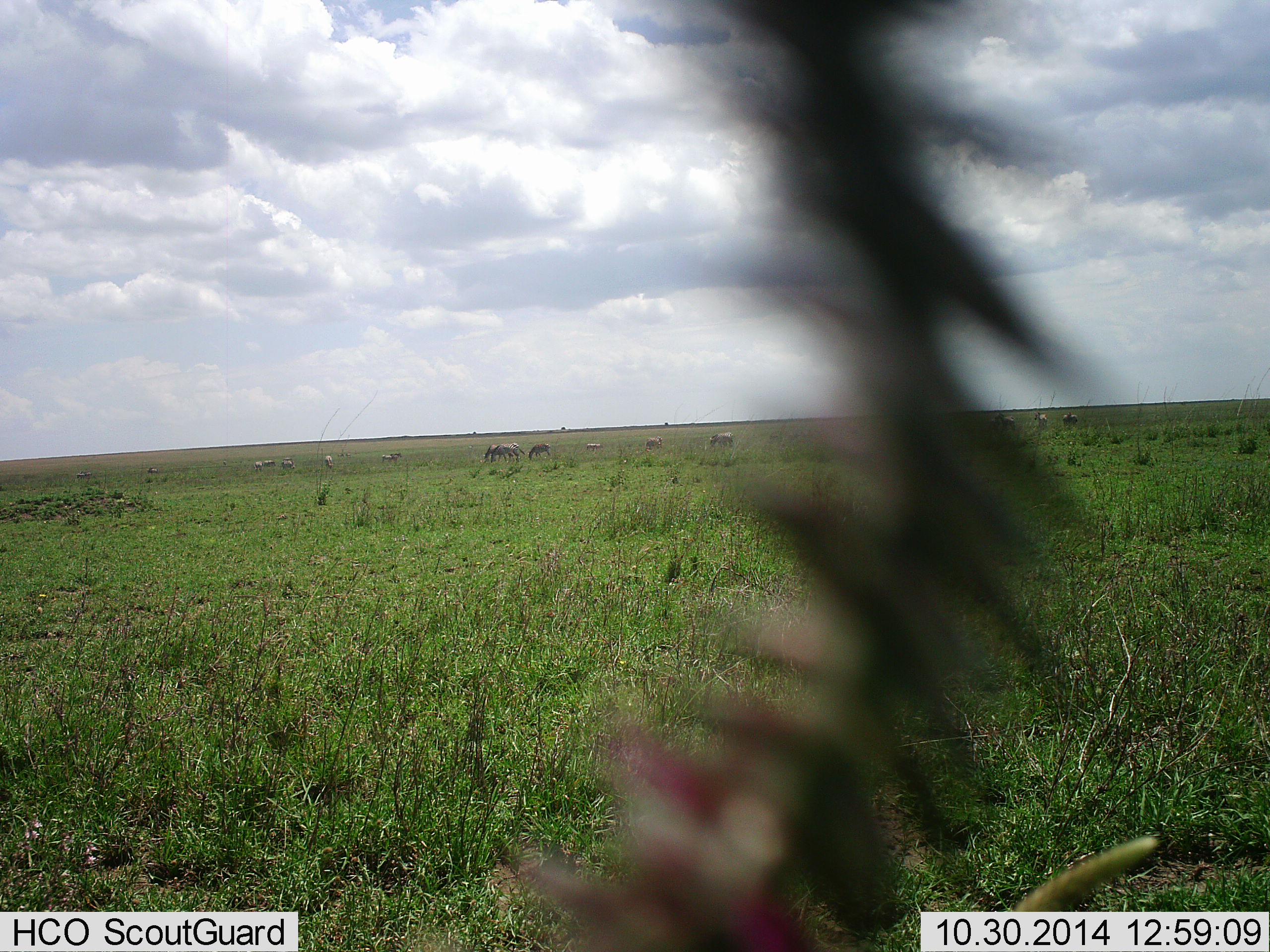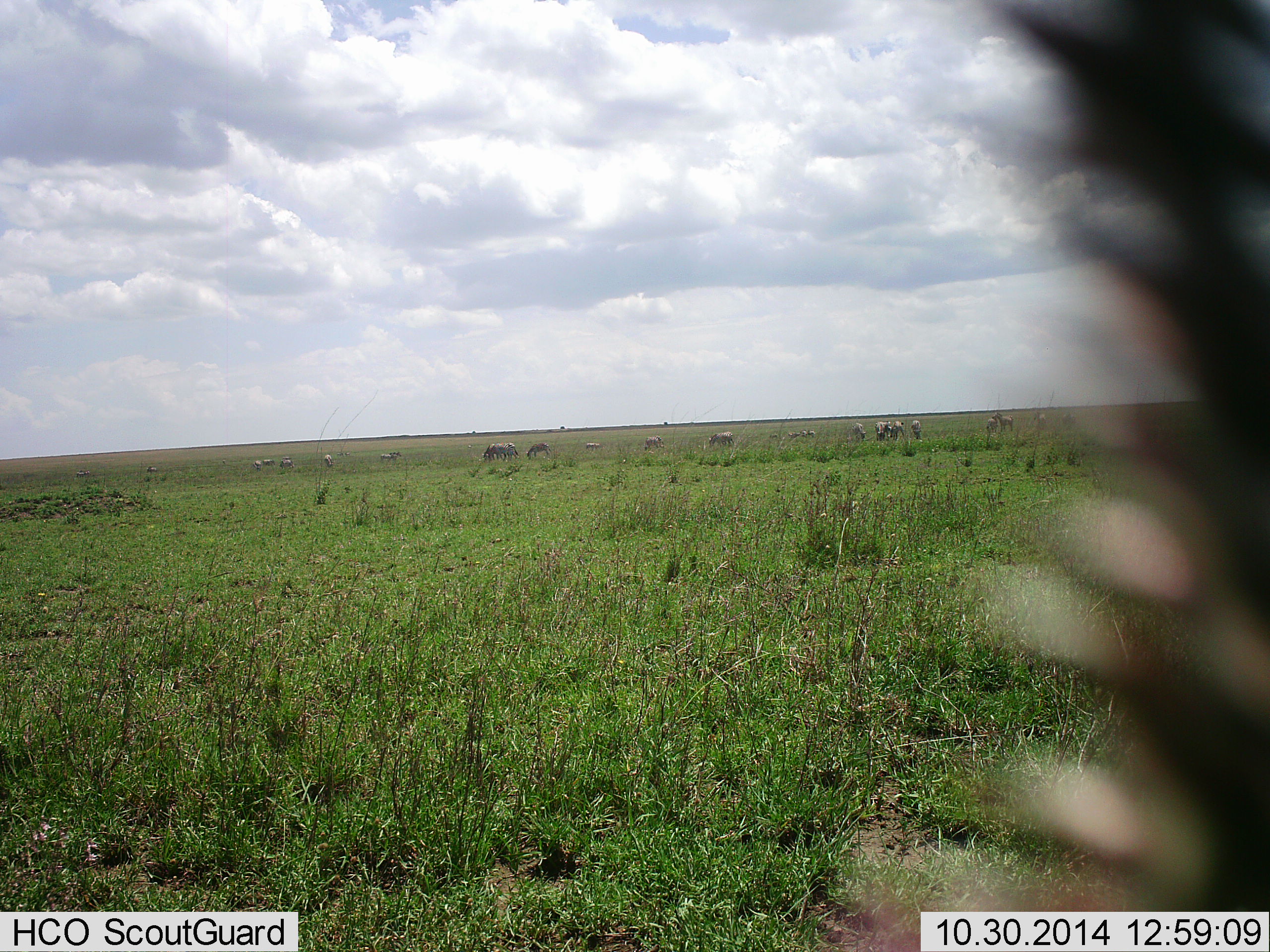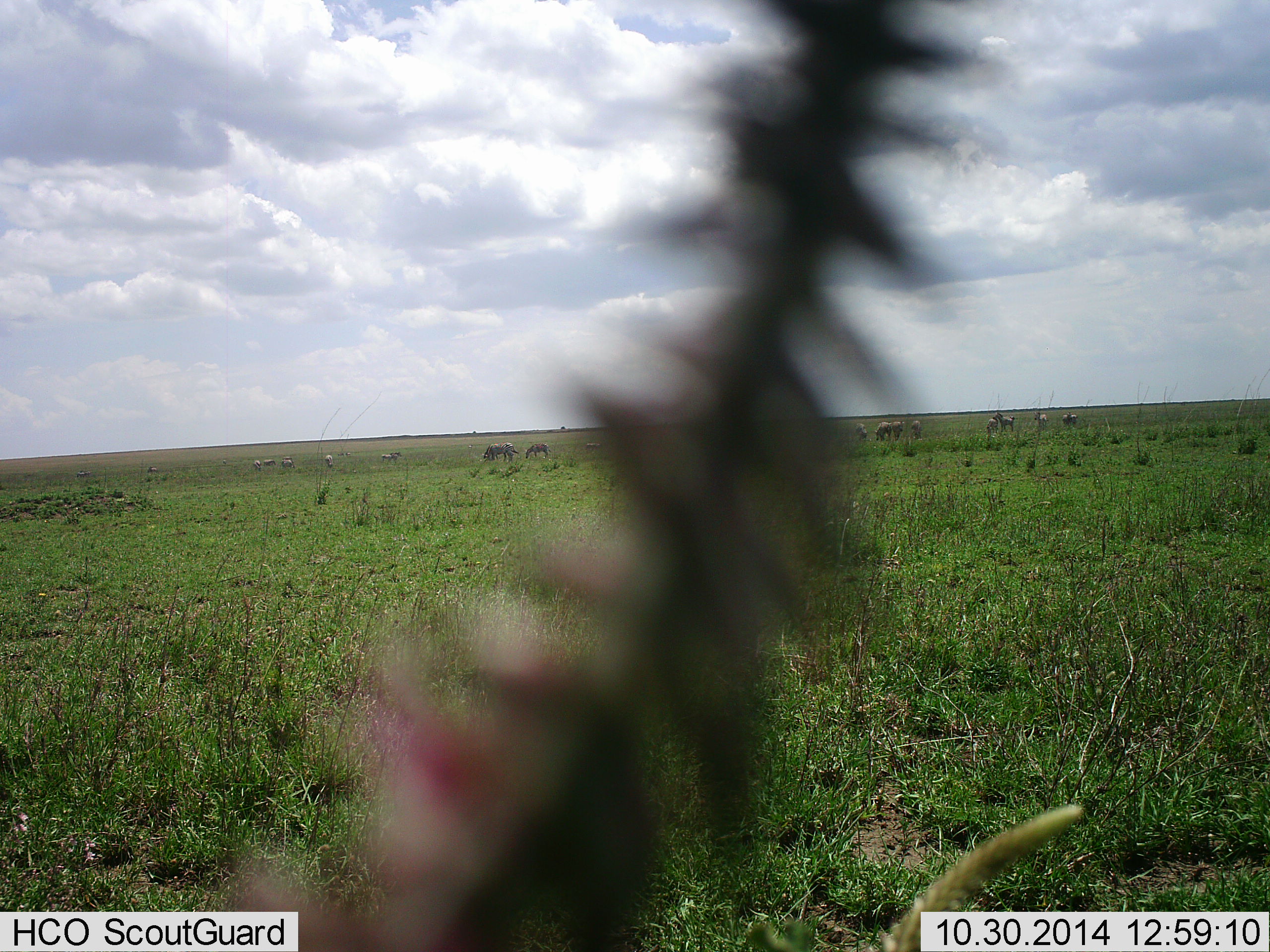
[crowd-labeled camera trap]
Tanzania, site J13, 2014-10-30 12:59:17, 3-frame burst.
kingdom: Animalia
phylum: Chordata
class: Mammalia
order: Perissodactyla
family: Equidae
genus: Equus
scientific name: Equus quagga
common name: plains zebra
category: zebra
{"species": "zebra (plains zebra) (Equus quagga)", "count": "11-50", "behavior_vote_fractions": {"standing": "30%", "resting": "0%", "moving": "30%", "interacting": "0%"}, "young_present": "0%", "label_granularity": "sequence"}